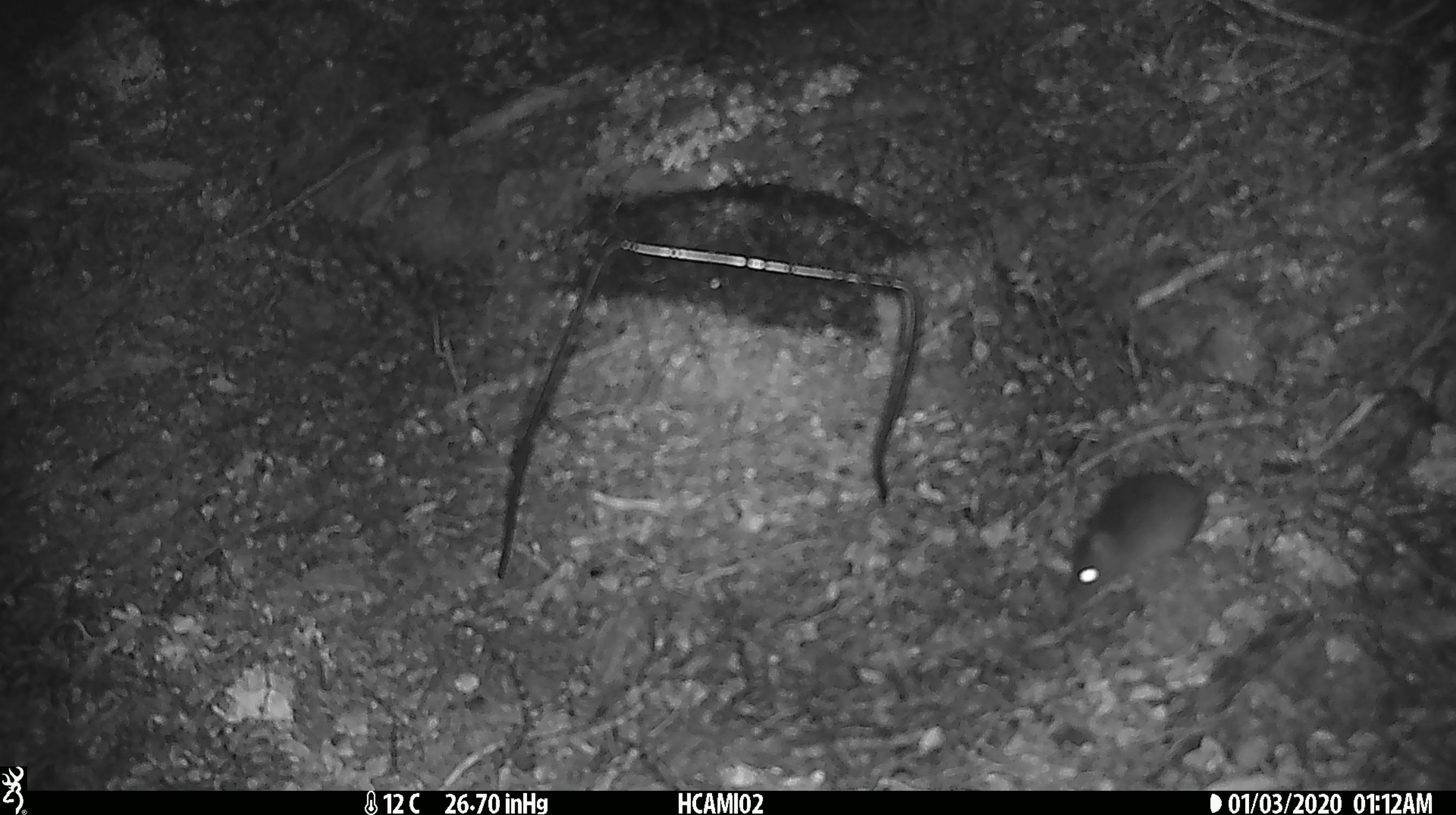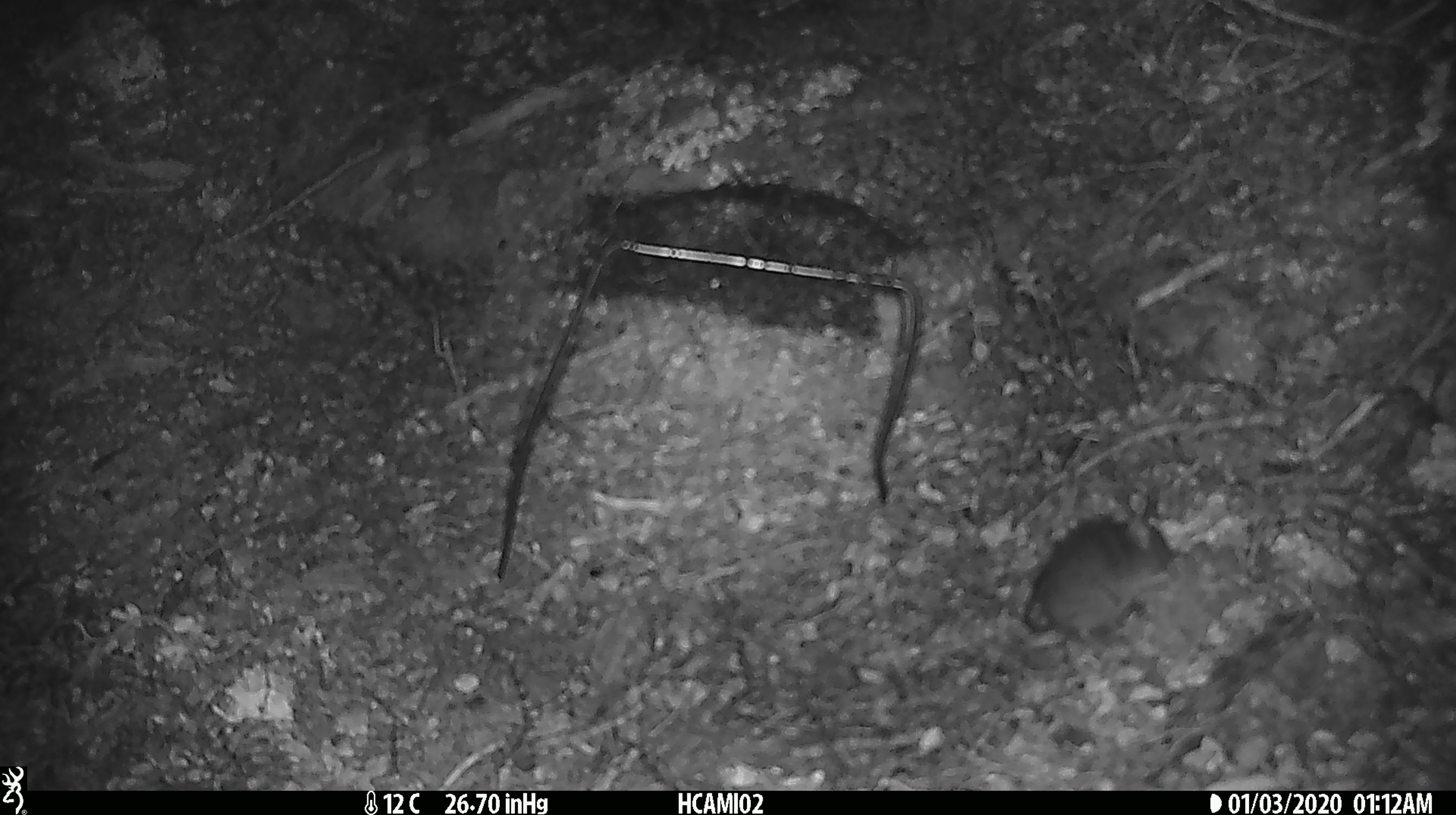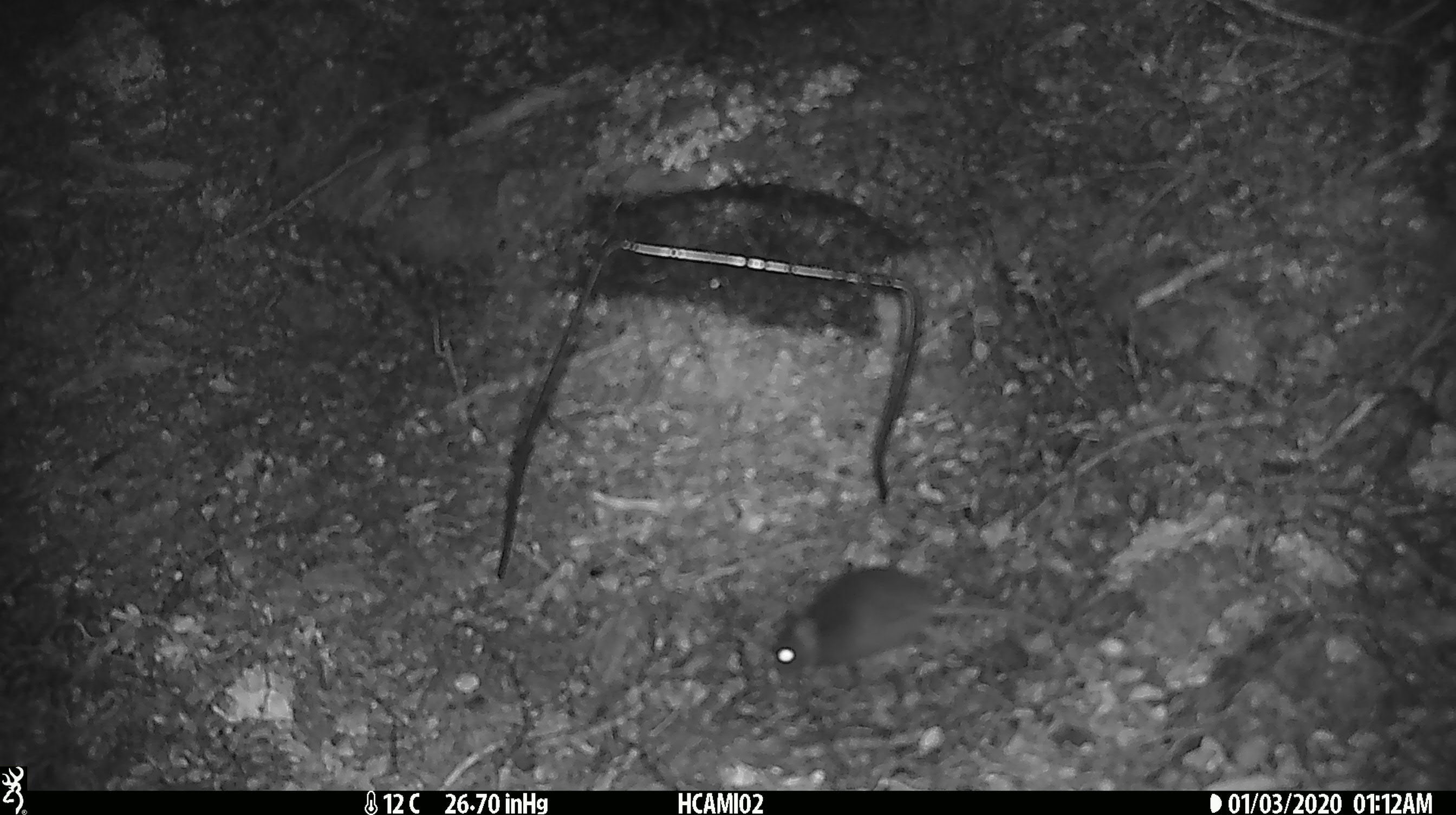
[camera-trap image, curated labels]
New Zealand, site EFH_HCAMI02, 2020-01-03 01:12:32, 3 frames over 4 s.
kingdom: Animalia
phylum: Chordata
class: Mammalia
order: Rodentia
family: Muridae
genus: Mus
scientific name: Mus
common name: mouse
Mouse (Mus).